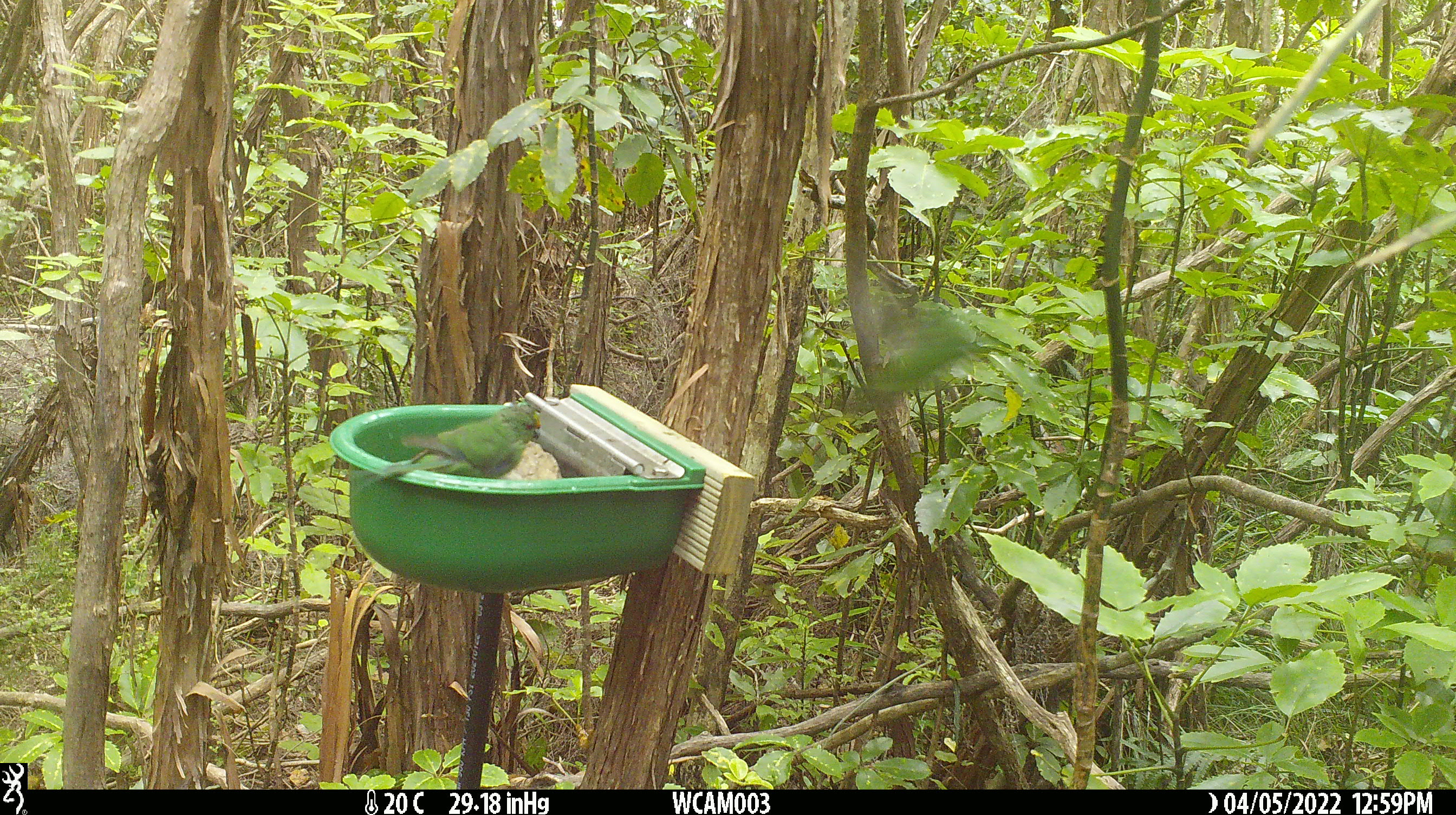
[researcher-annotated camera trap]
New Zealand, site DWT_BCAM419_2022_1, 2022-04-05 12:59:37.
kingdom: Animalia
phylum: Chordata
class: Aves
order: Psittaciformes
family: Psittaculidae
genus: Cyanoramphus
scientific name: Cyanoramphus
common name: parakeet